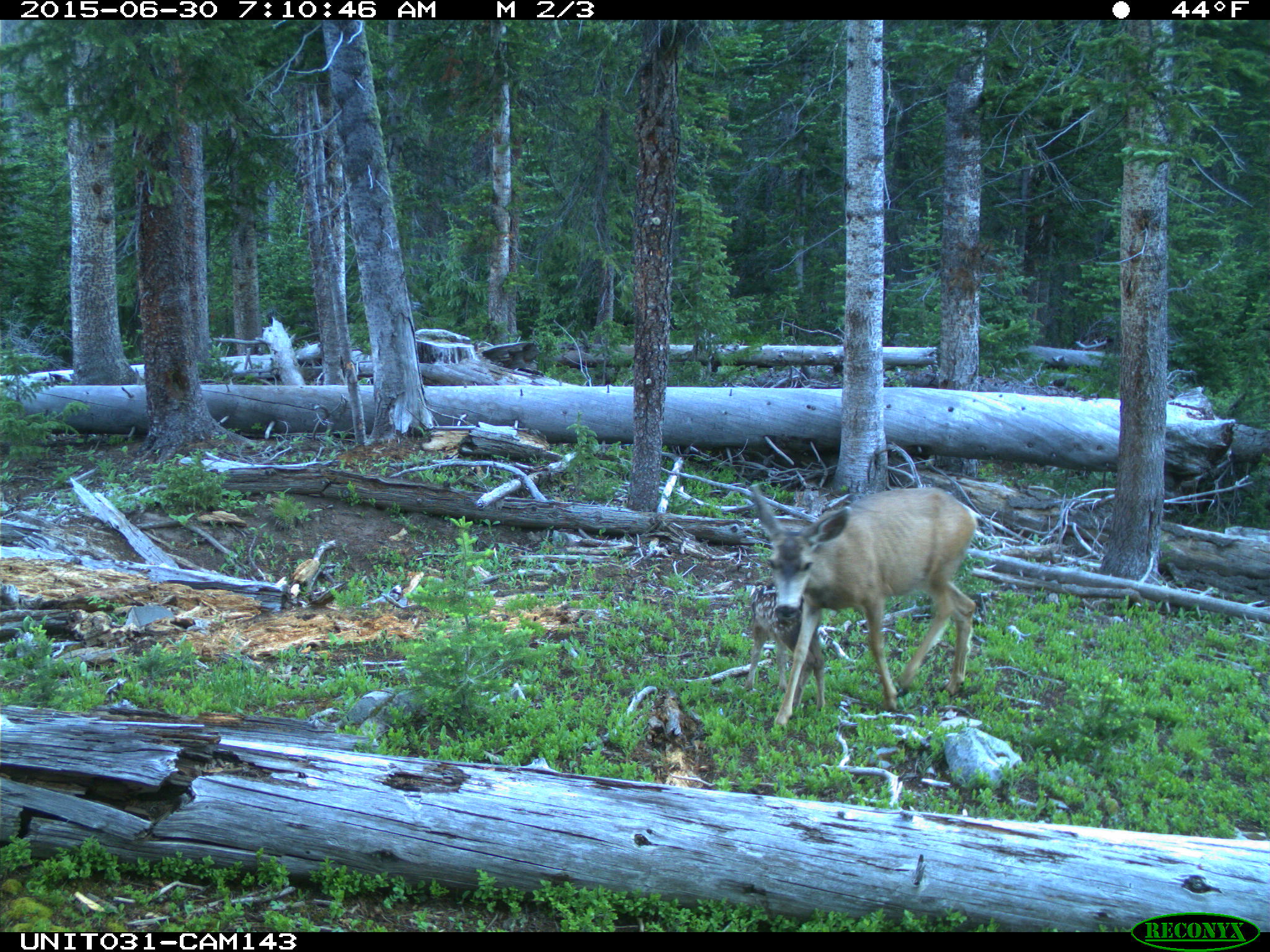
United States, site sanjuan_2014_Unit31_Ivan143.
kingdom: Animalia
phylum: Chordata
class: Mammalia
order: Artiodactyla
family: Cervidae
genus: Odocoileus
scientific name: Odocoileus hemionus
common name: mule deer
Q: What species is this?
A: Odocoileus hemionus (mule deer).